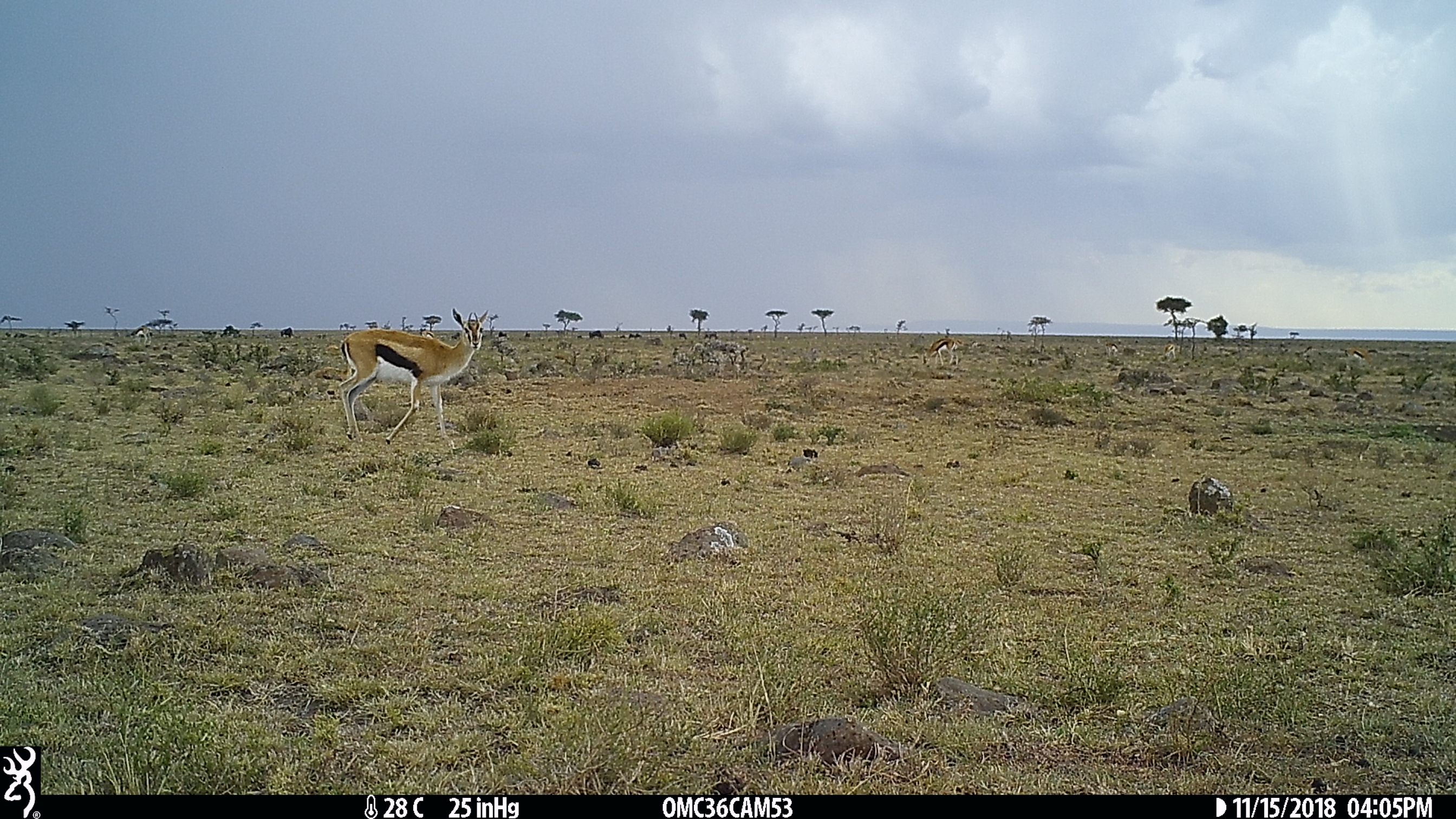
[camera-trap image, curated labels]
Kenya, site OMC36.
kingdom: Animalia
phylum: Chordata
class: Mammalia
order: Artiodactyla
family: Bovidae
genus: Eudorcas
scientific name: Eudorcas thomsonii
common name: thomon's gazelle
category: gazelle thomsons